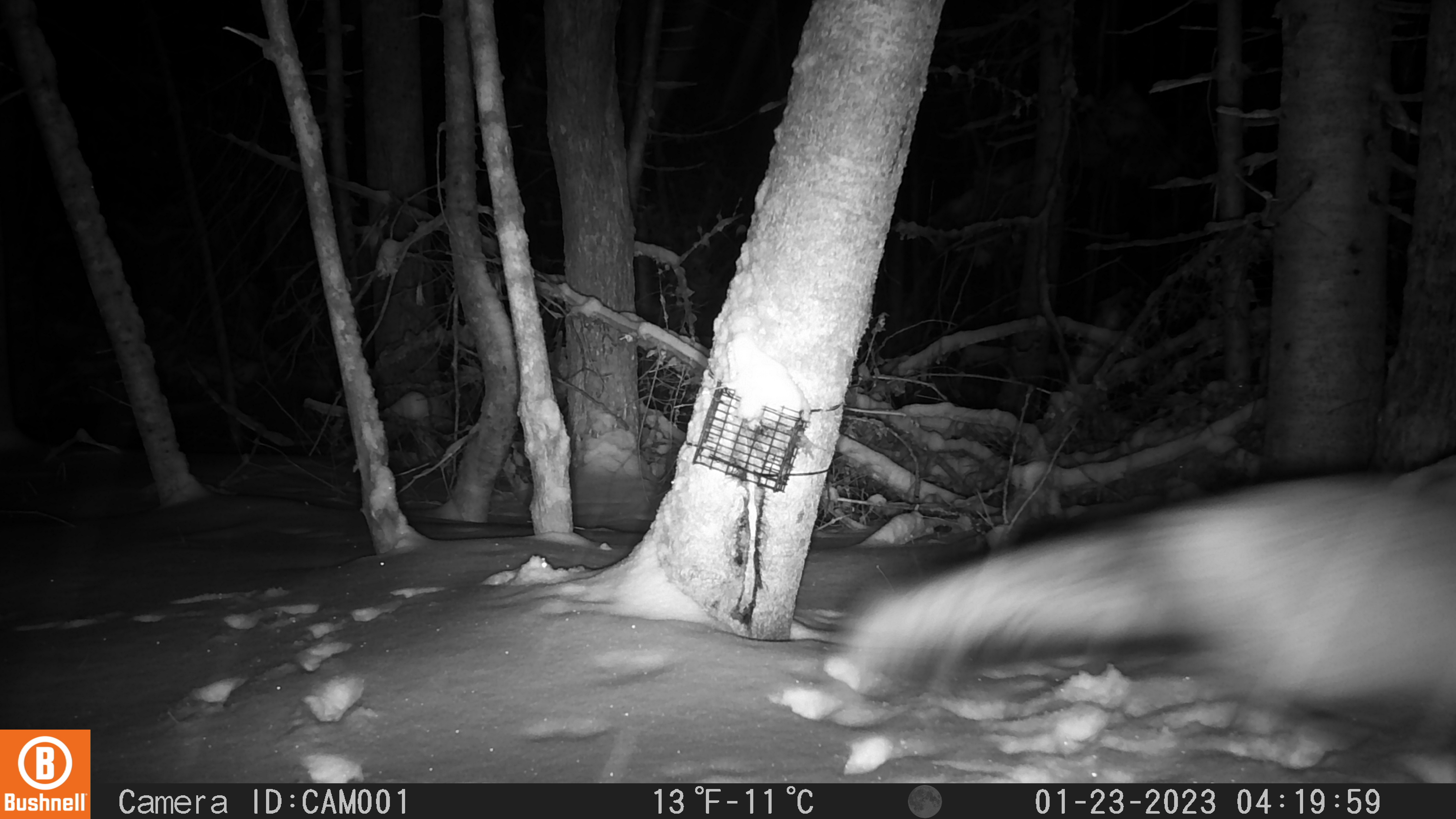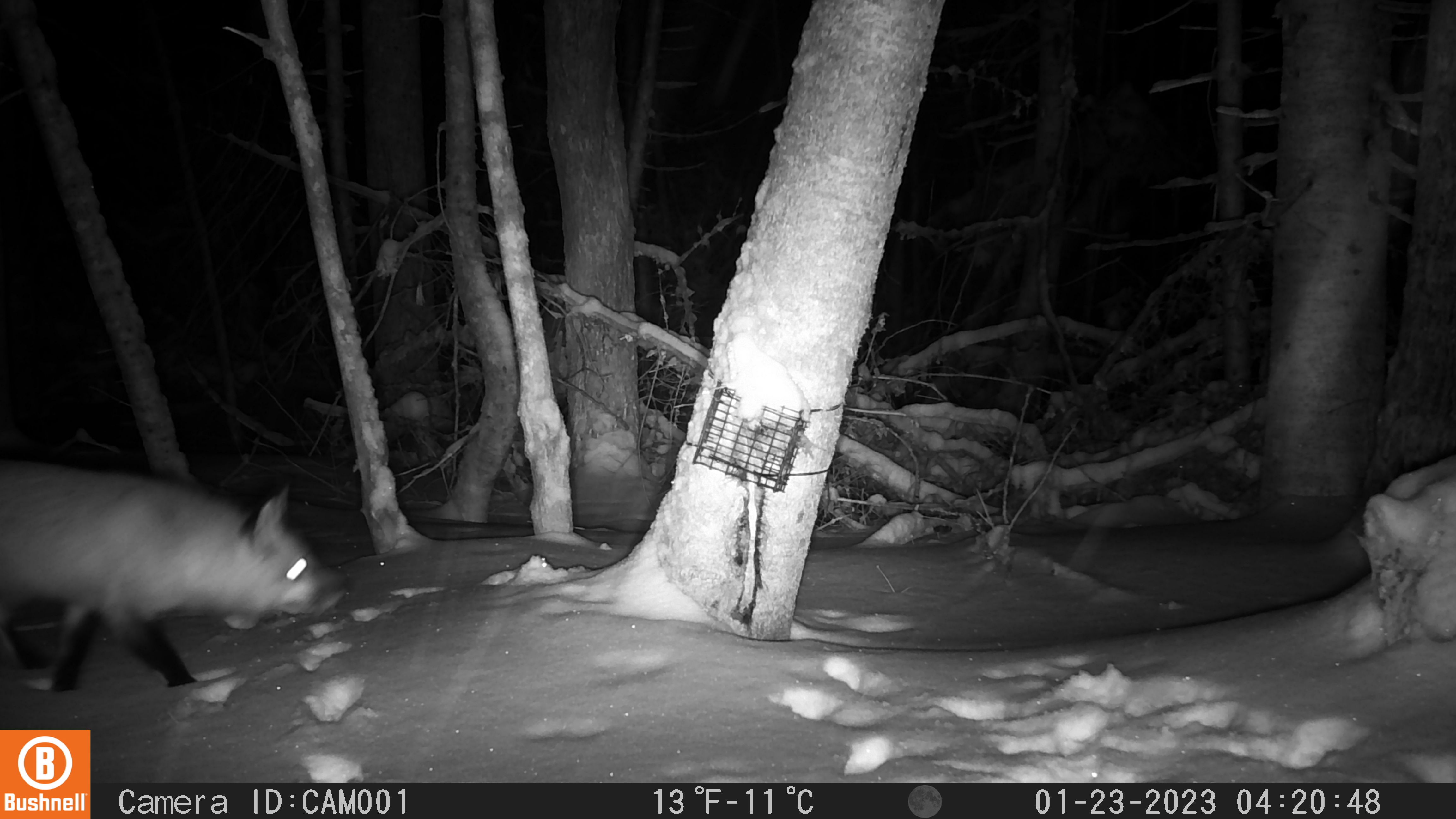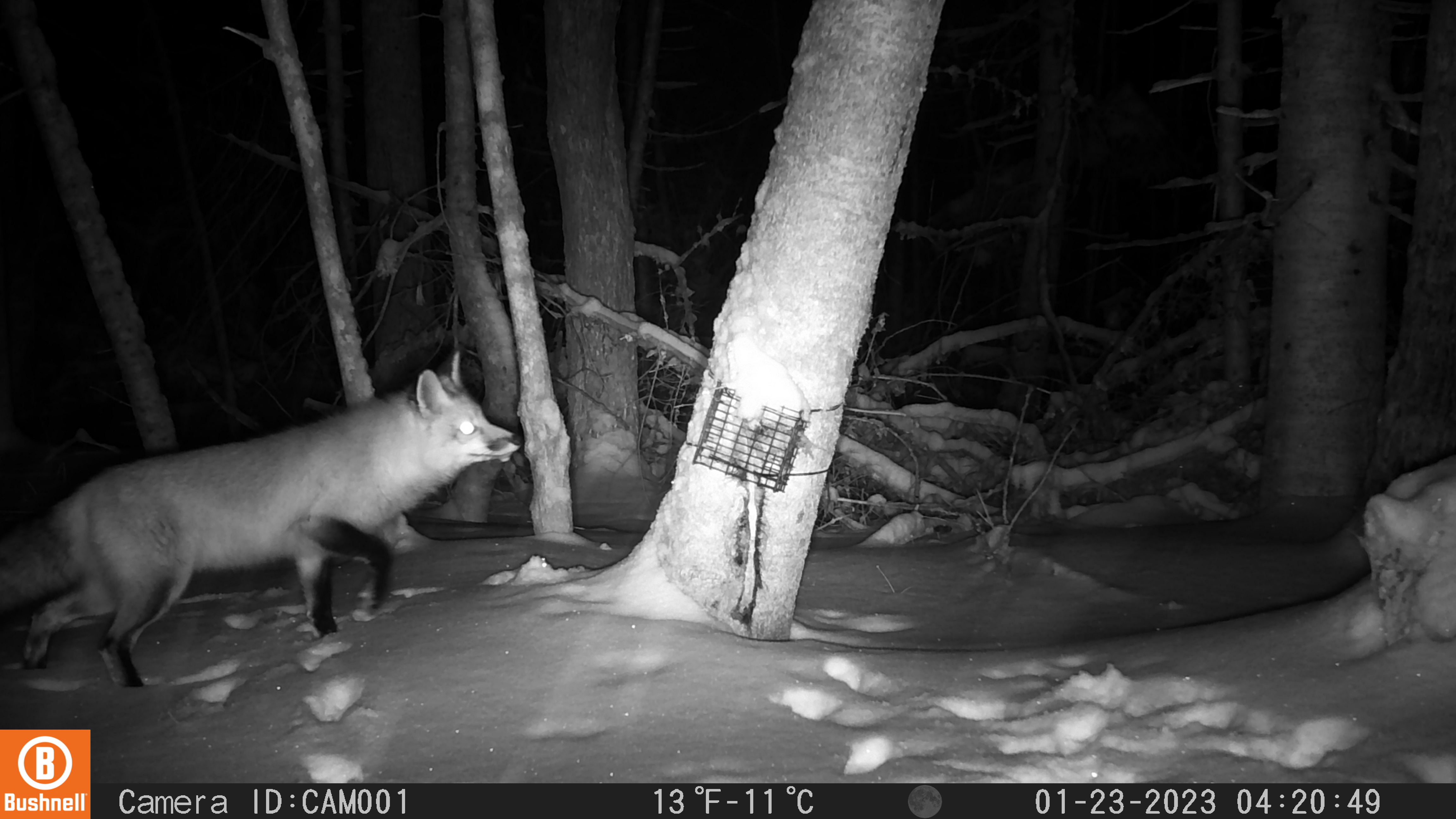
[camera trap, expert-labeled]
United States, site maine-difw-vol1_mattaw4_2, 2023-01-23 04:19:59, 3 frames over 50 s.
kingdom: Animalia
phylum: Chordata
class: Mammalia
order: Carnivora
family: Canidae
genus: Vulpes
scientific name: Vulpes vulpes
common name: red fox